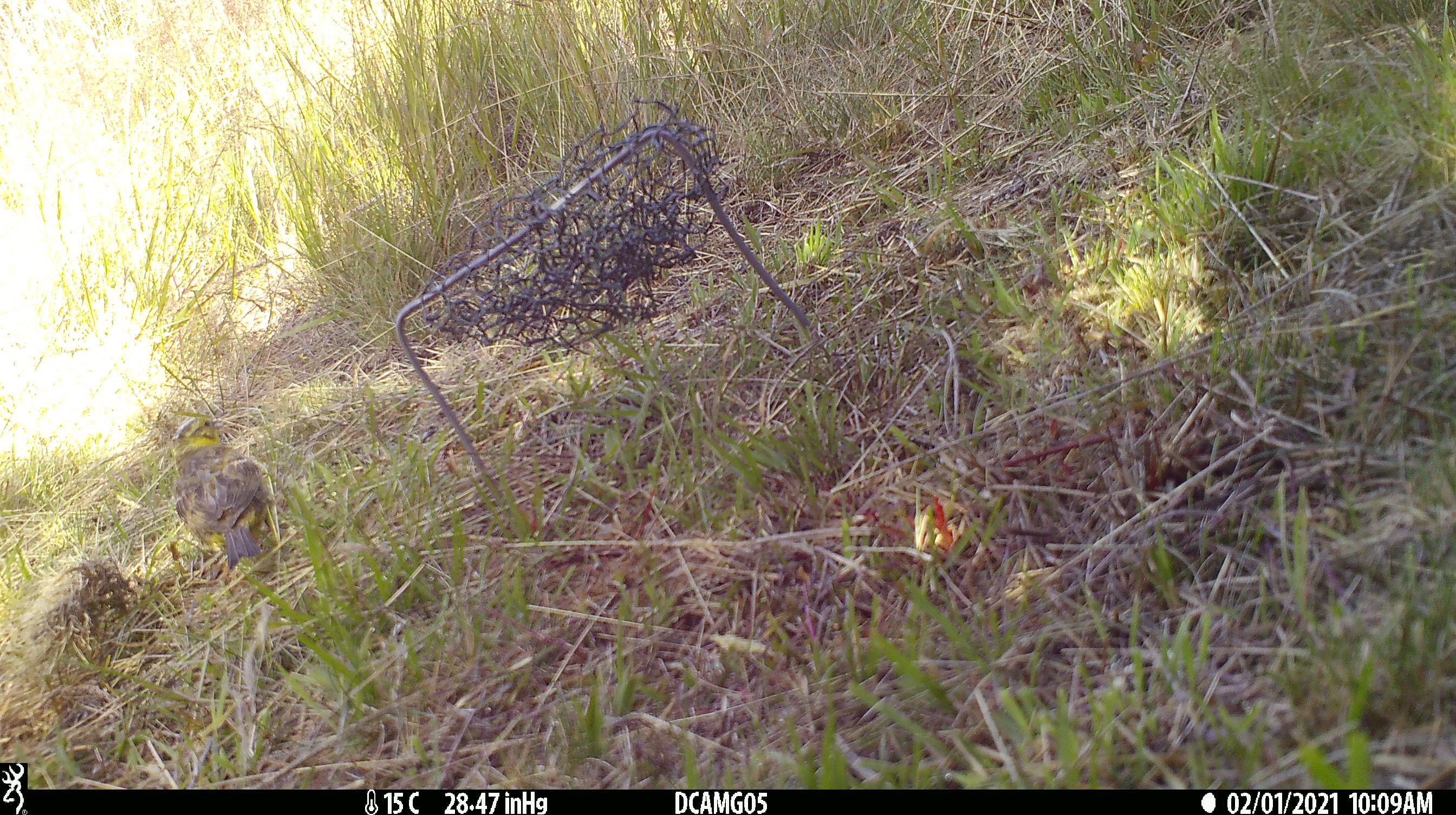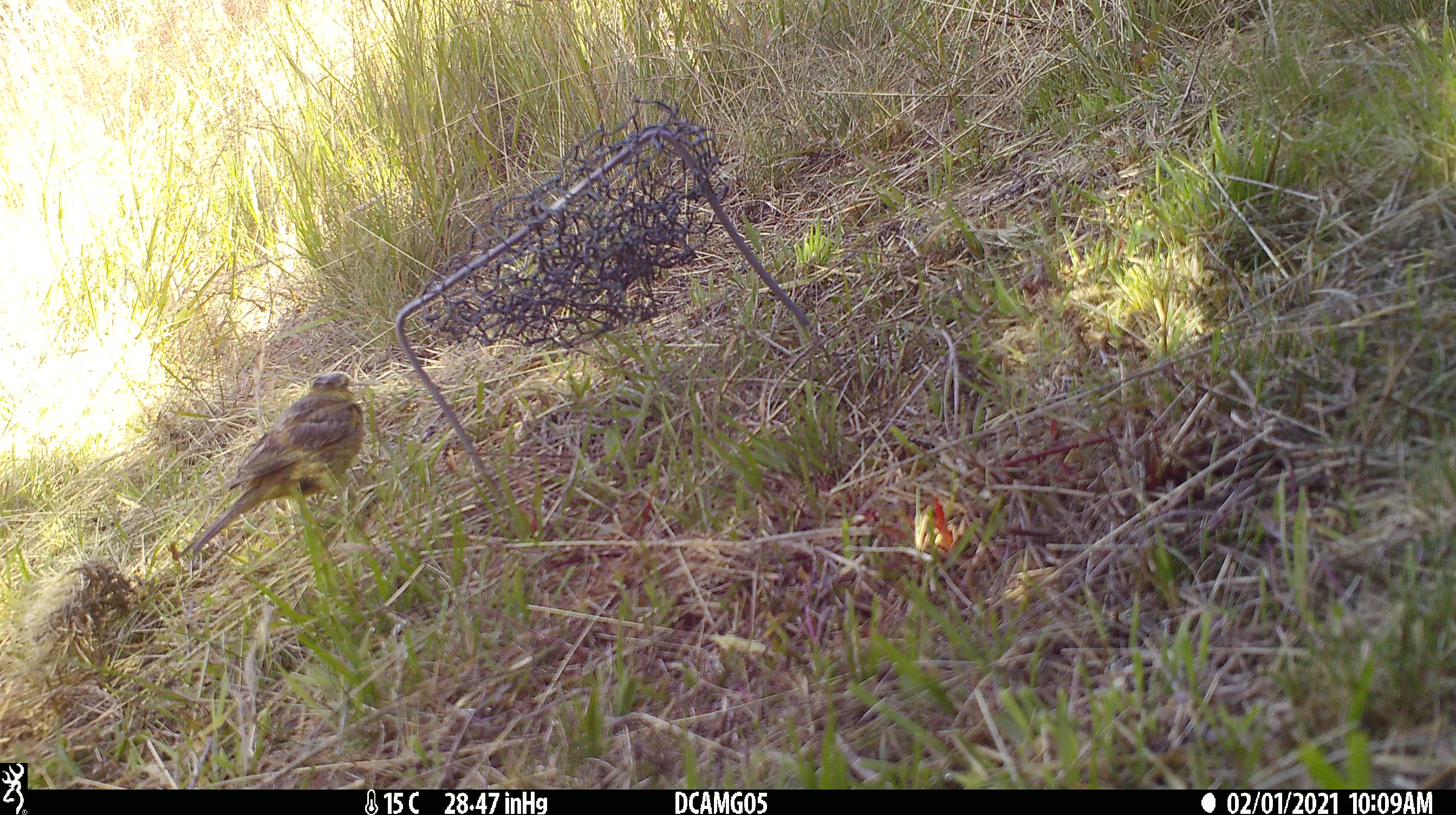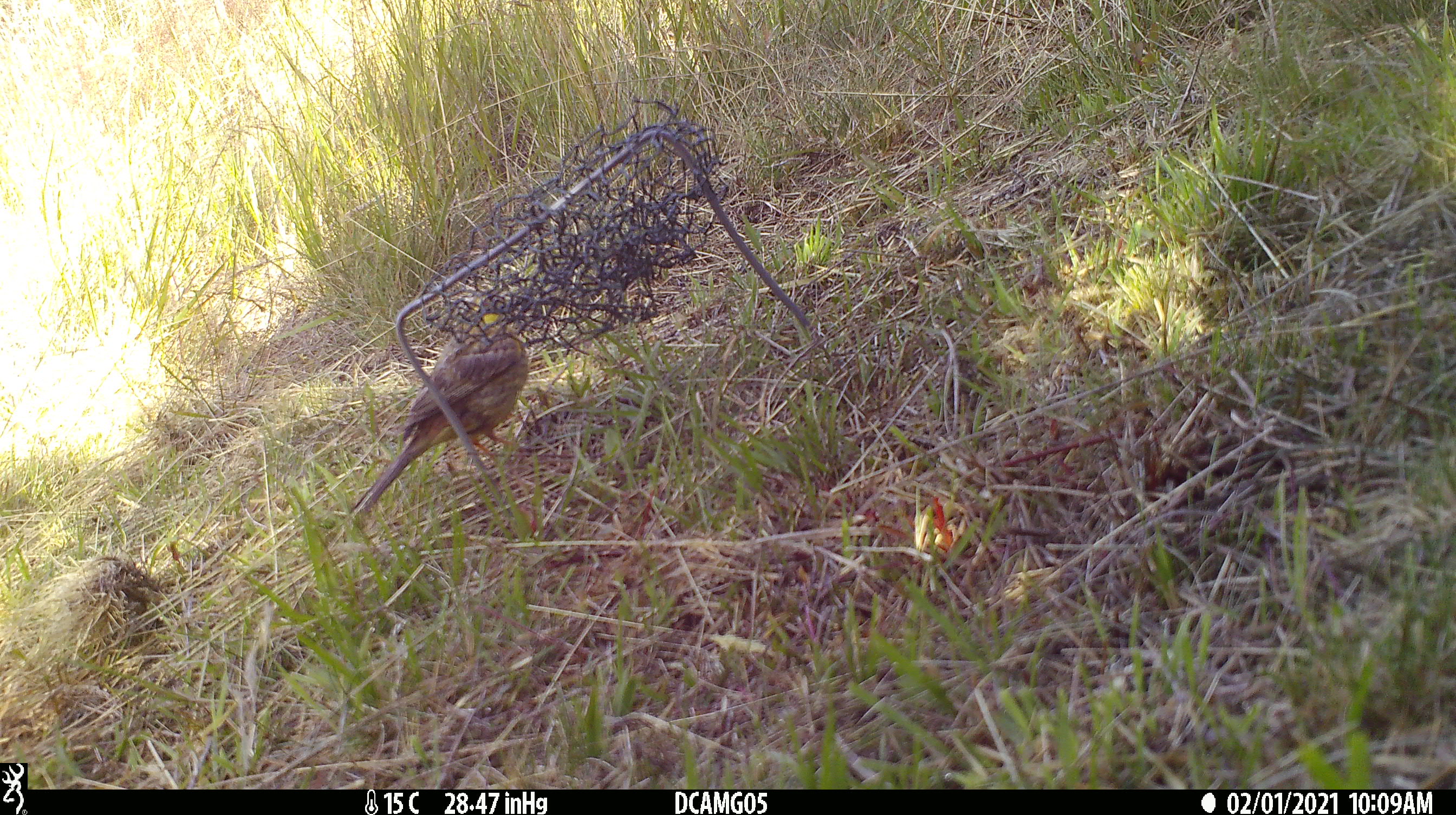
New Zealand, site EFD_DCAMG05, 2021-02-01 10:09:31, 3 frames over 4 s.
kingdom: Animalia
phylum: Chordata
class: Aves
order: Passeriformes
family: Emberizidae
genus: Emberiza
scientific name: Emberiza citrinella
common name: yellowhammer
Yellowhammer (Emberiza citrinella).